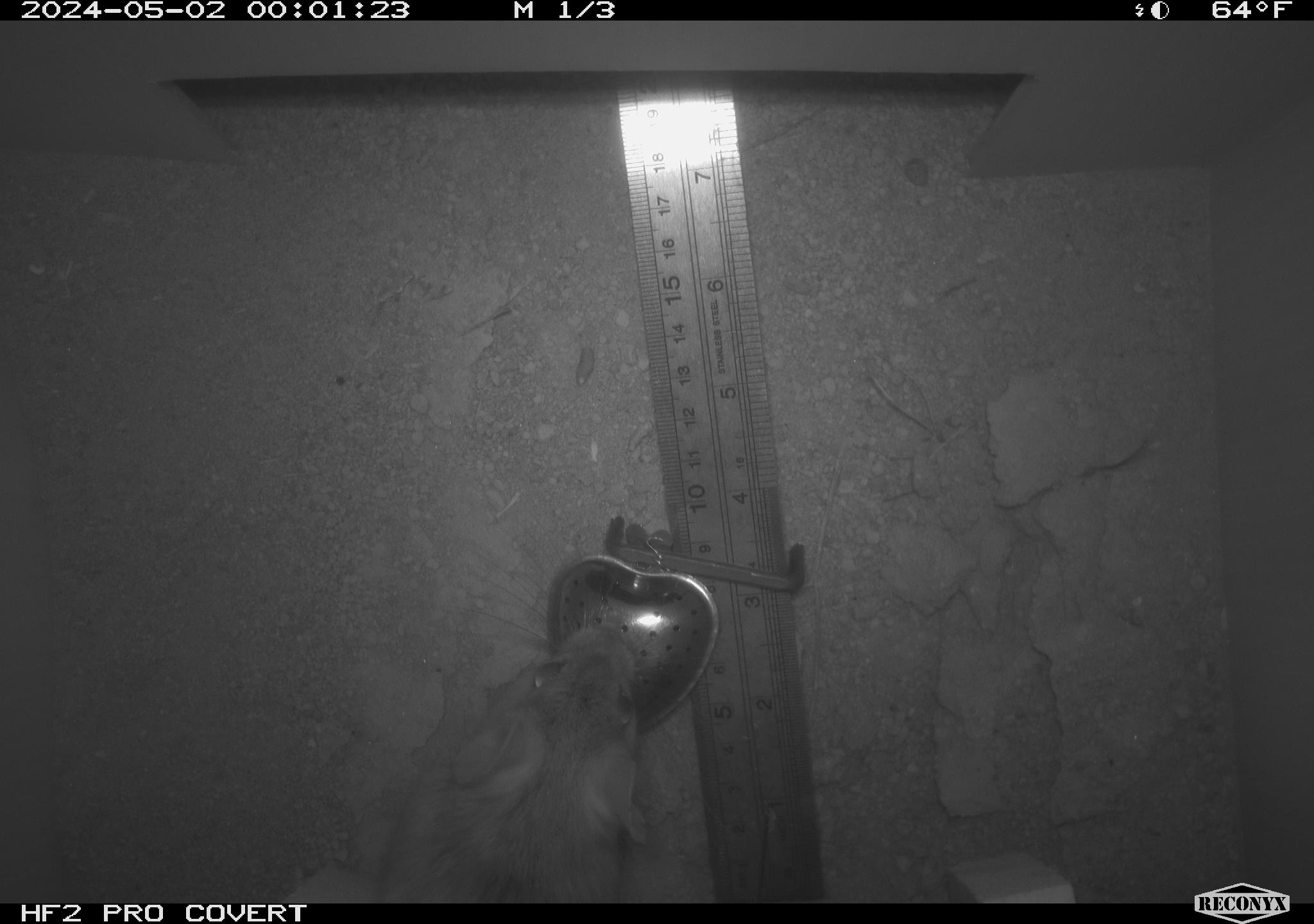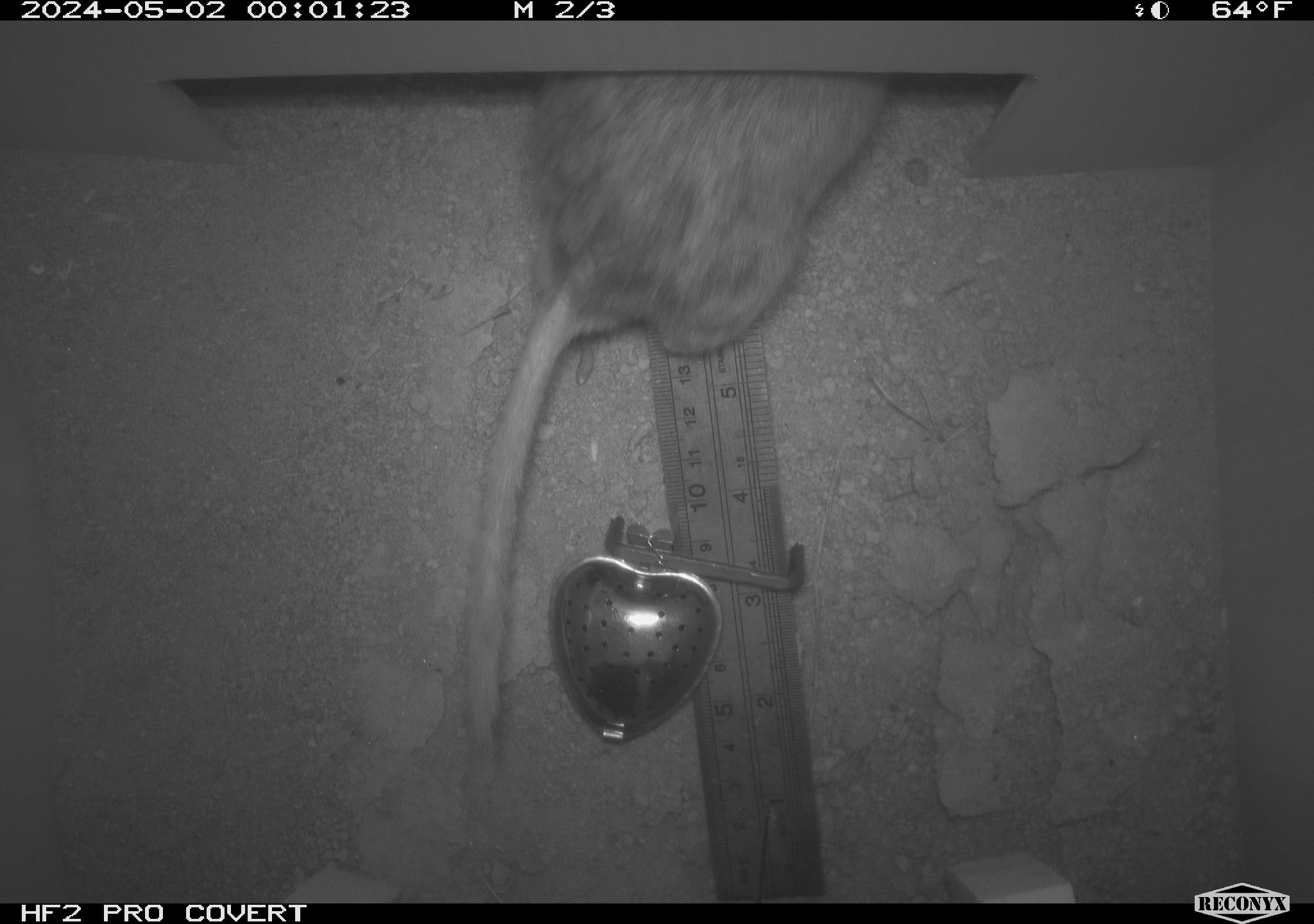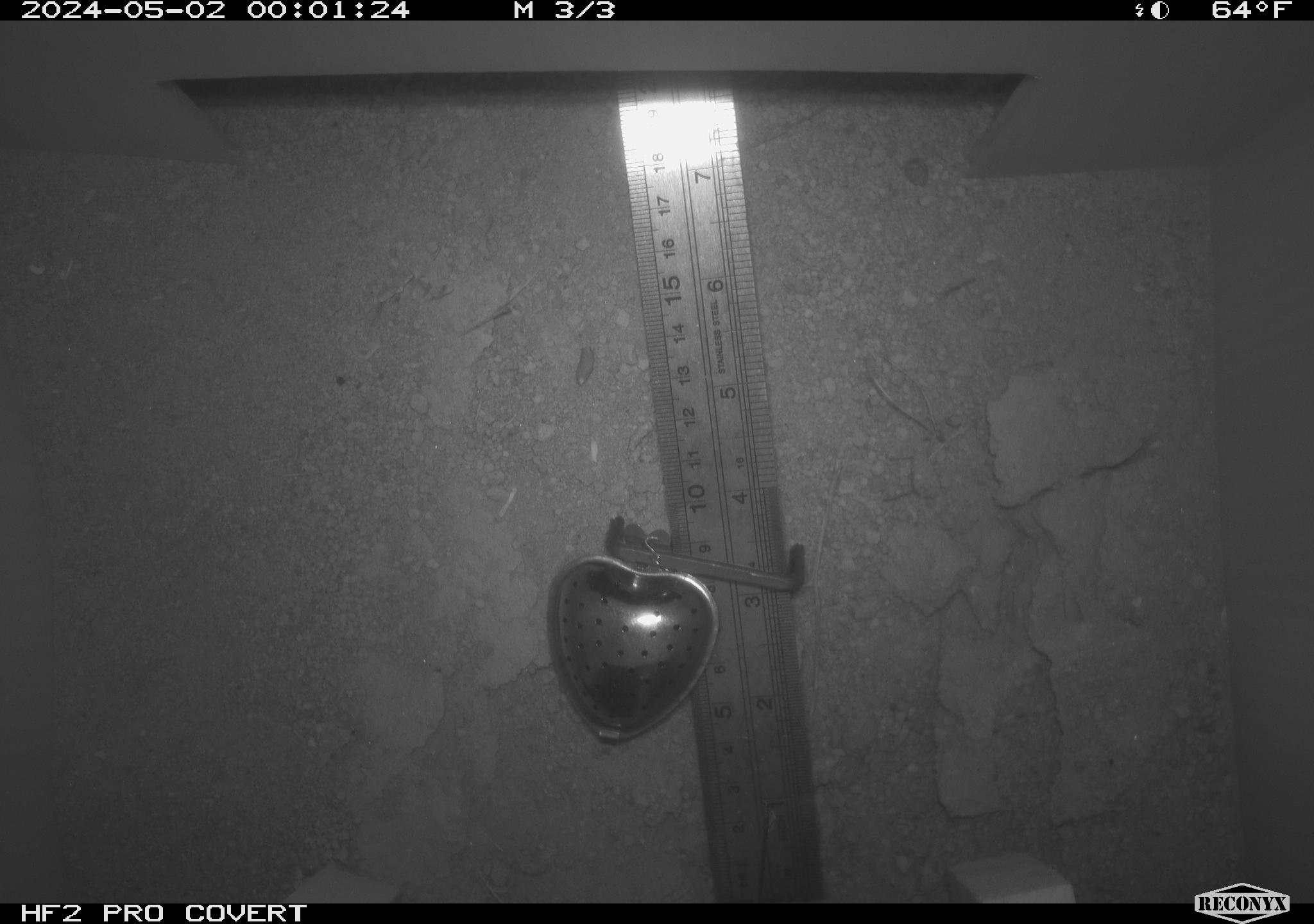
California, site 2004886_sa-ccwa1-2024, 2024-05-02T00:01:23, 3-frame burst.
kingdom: Animalia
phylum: Chordata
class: Mammalia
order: Rodentia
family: Cricetidae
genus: Neotoma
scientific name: Neotoma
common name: pack rat or woodrat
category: neotoma species